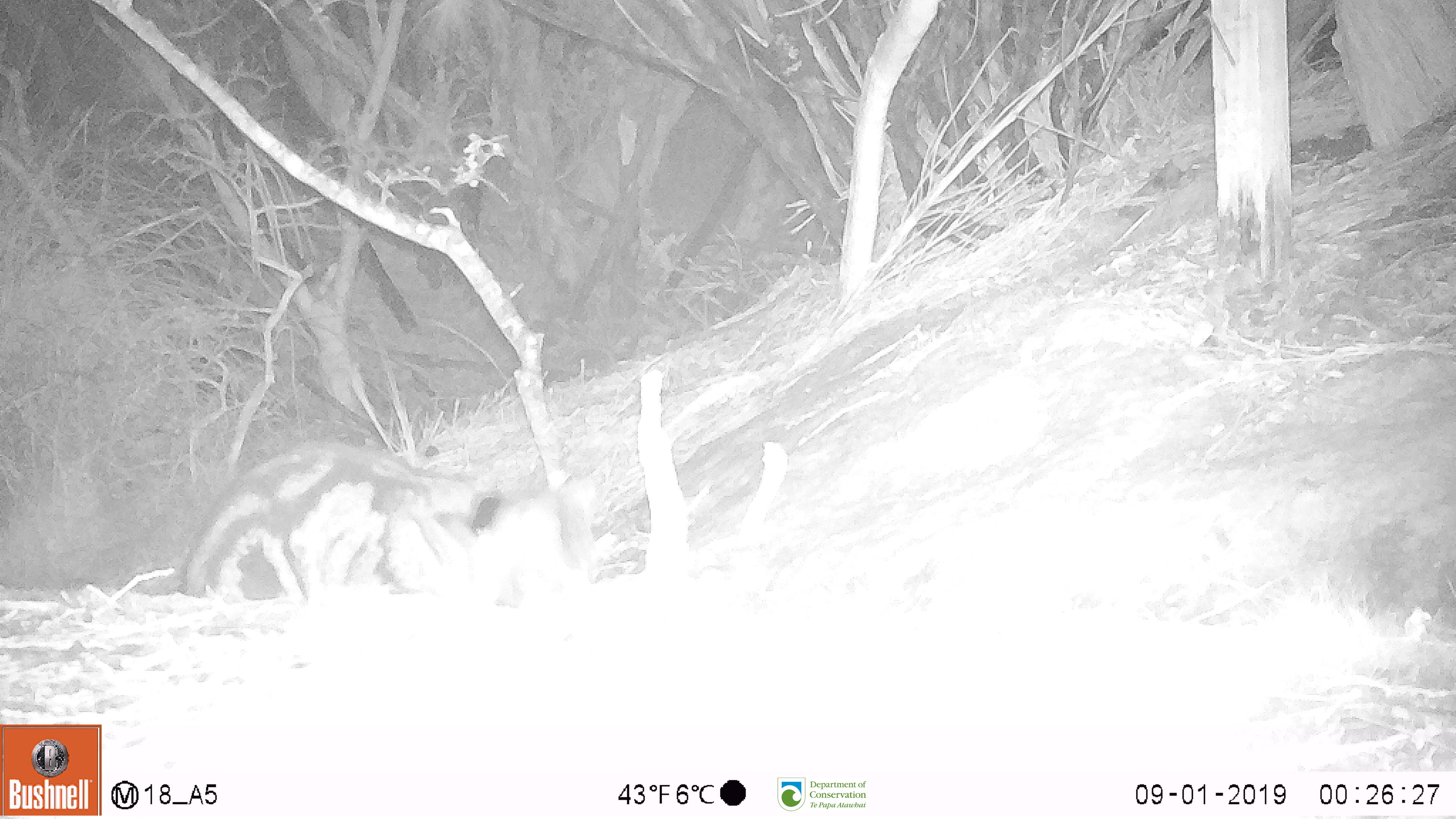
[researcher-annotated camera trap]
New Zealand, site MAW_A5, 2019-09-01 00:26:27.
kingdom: Animalia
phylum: Chordata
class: Mammalia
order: Carnivora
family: Felidae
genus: Felis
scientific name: Felis catus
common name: domestic cat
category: cat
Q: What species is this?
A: Cat (domestic cat) (Felis catus).